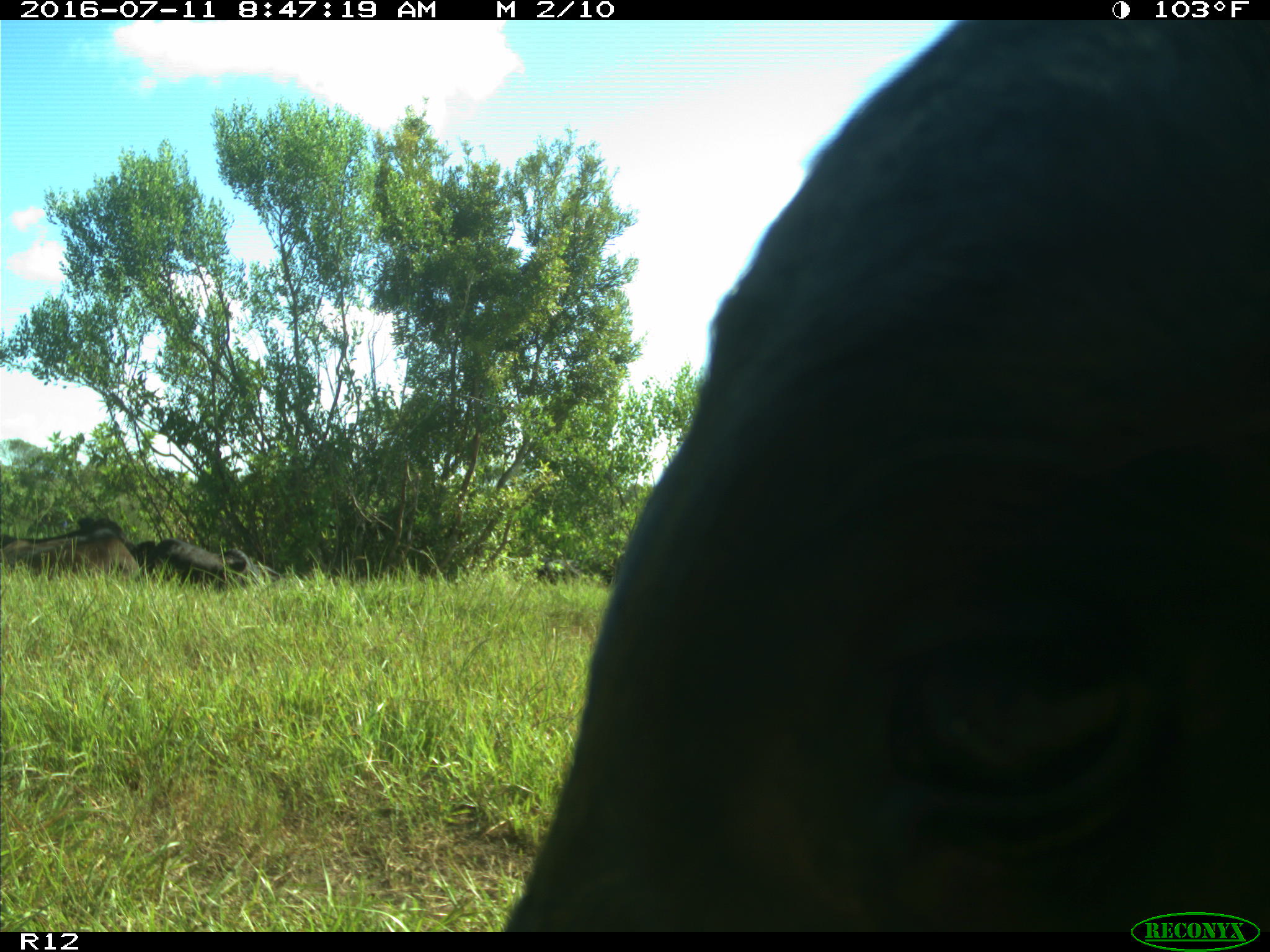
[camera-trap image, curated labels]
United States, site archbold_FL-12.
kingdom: Animalia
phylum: Chordata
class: Mammalia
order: Artiodactyla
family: Bovidae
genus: Bos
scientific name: Bos taurus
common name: domestic cow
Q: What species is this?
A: Bos taurus (domestic cow).